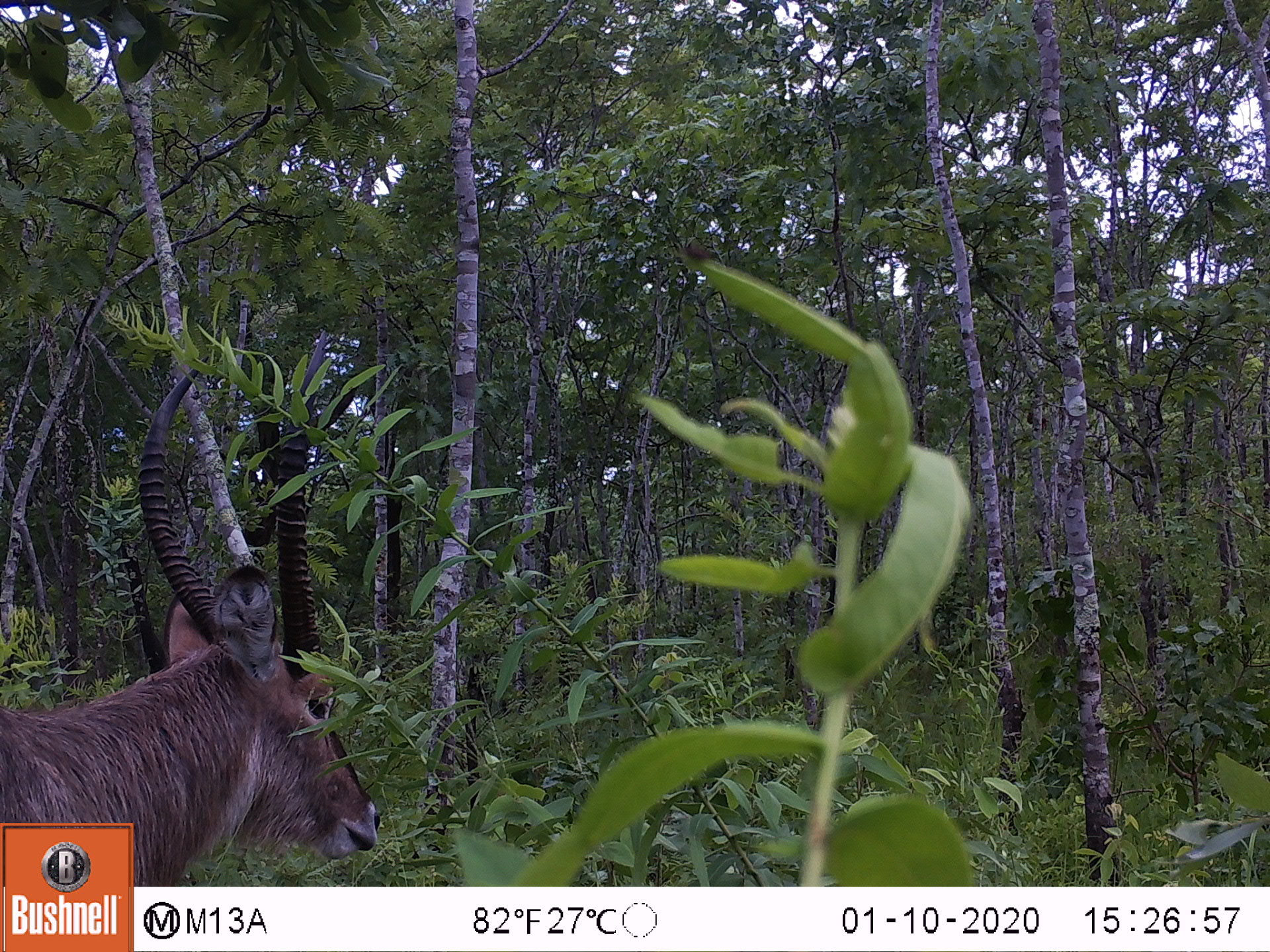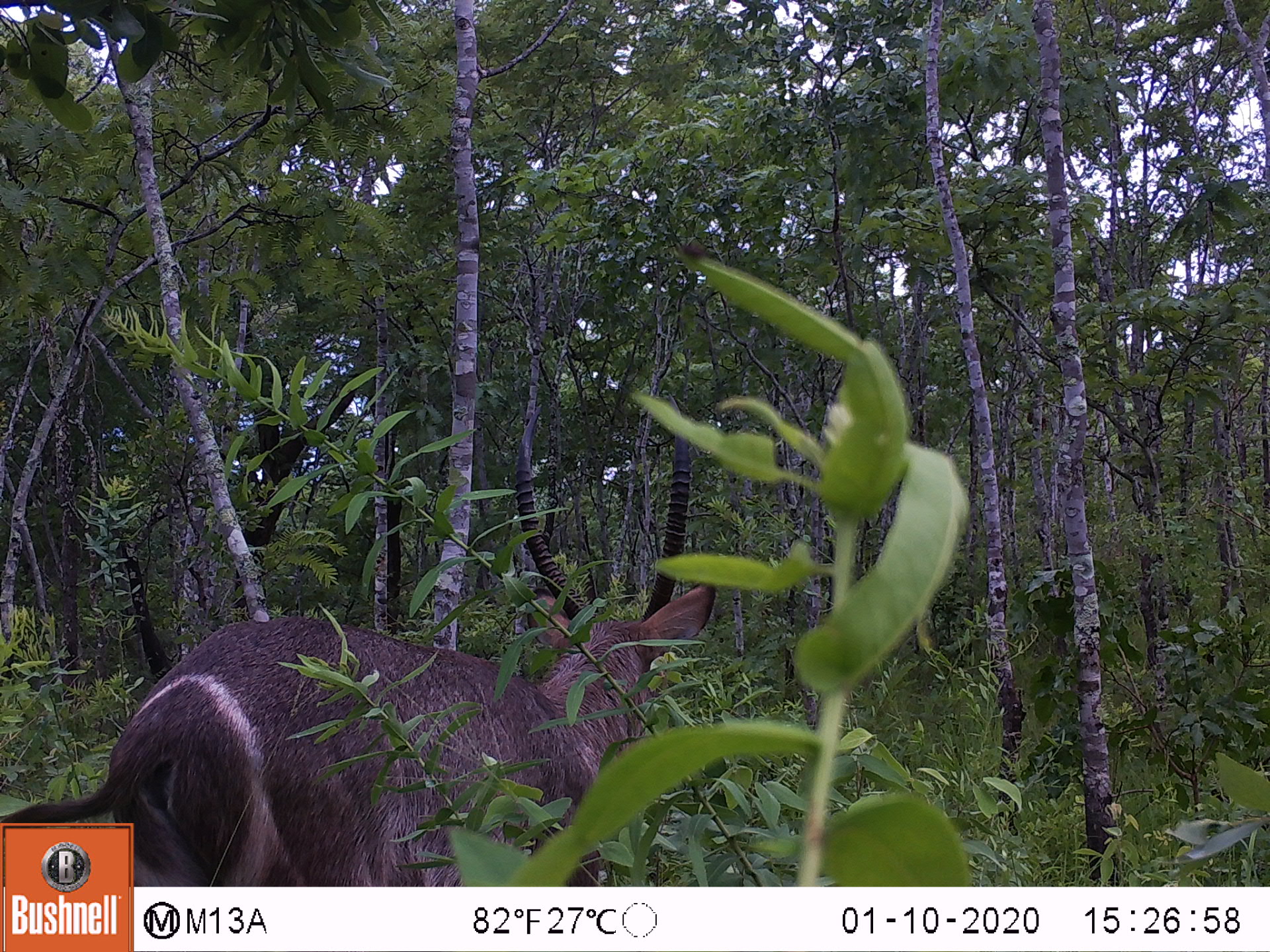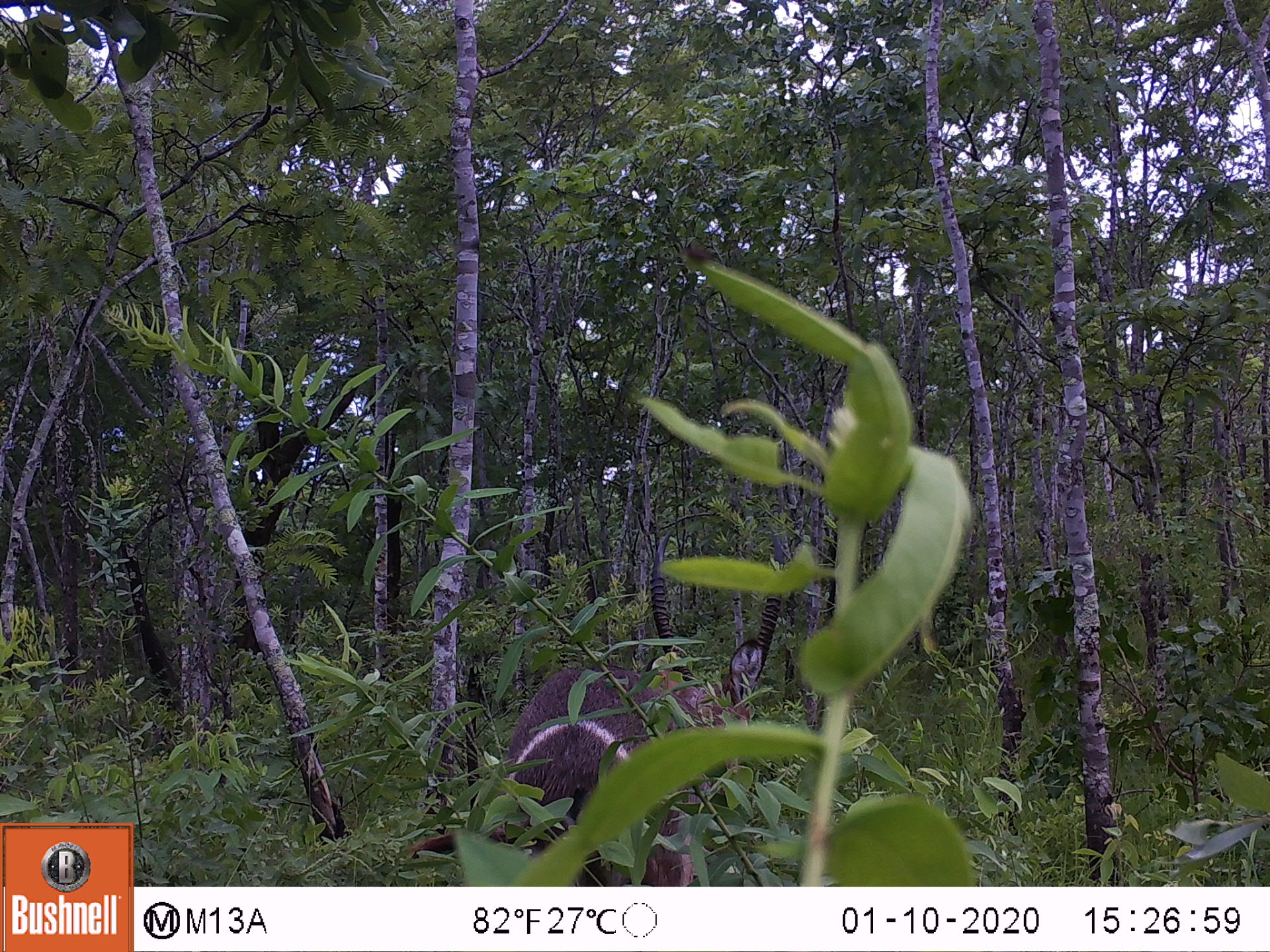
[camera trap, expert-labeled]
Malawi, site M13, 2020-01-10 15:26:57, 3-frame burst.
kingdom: Animalia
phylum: Chordata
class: Mammalia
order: Artiodactyla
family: Bovidae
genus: Kobus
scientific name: Kobus ellipsiprymnus ellipsiprymnus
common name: common waterbuck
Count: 1.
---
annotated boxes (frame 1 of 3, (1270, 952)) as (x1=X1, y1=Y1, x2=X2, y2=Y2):
common waterbuck: (x1=2, y1=330, x2=386, y2=819)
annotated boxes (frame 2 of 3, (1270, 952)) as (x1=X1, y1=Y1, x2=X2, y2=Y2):
common waterbuck: (x1=136, y1=409, x2=718, y2=880)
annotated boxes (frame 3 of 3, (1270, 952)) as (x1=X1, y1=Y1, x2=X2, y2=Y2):
common waterbuck: (x1=474, y1=513, x2=786, y2=877)